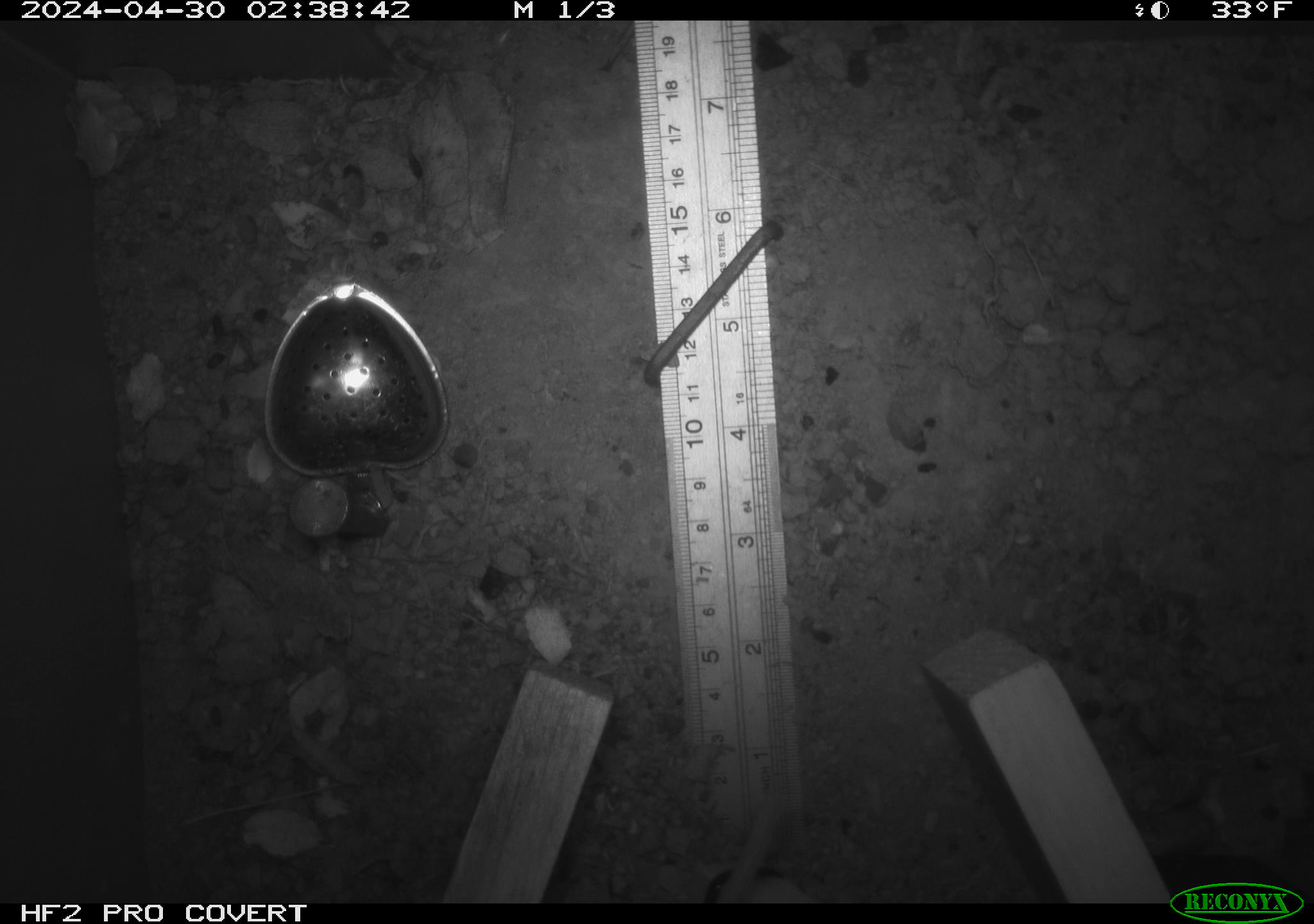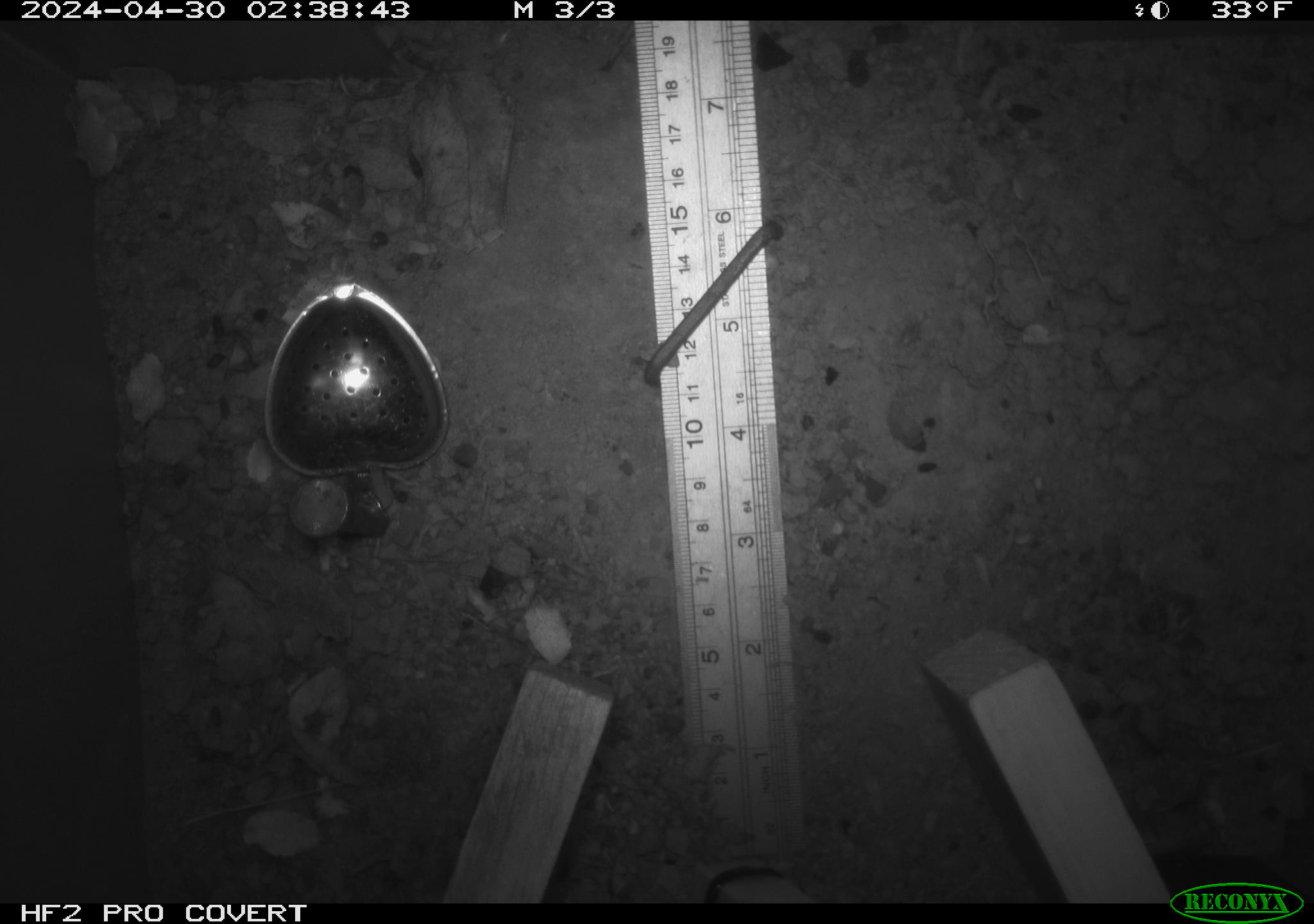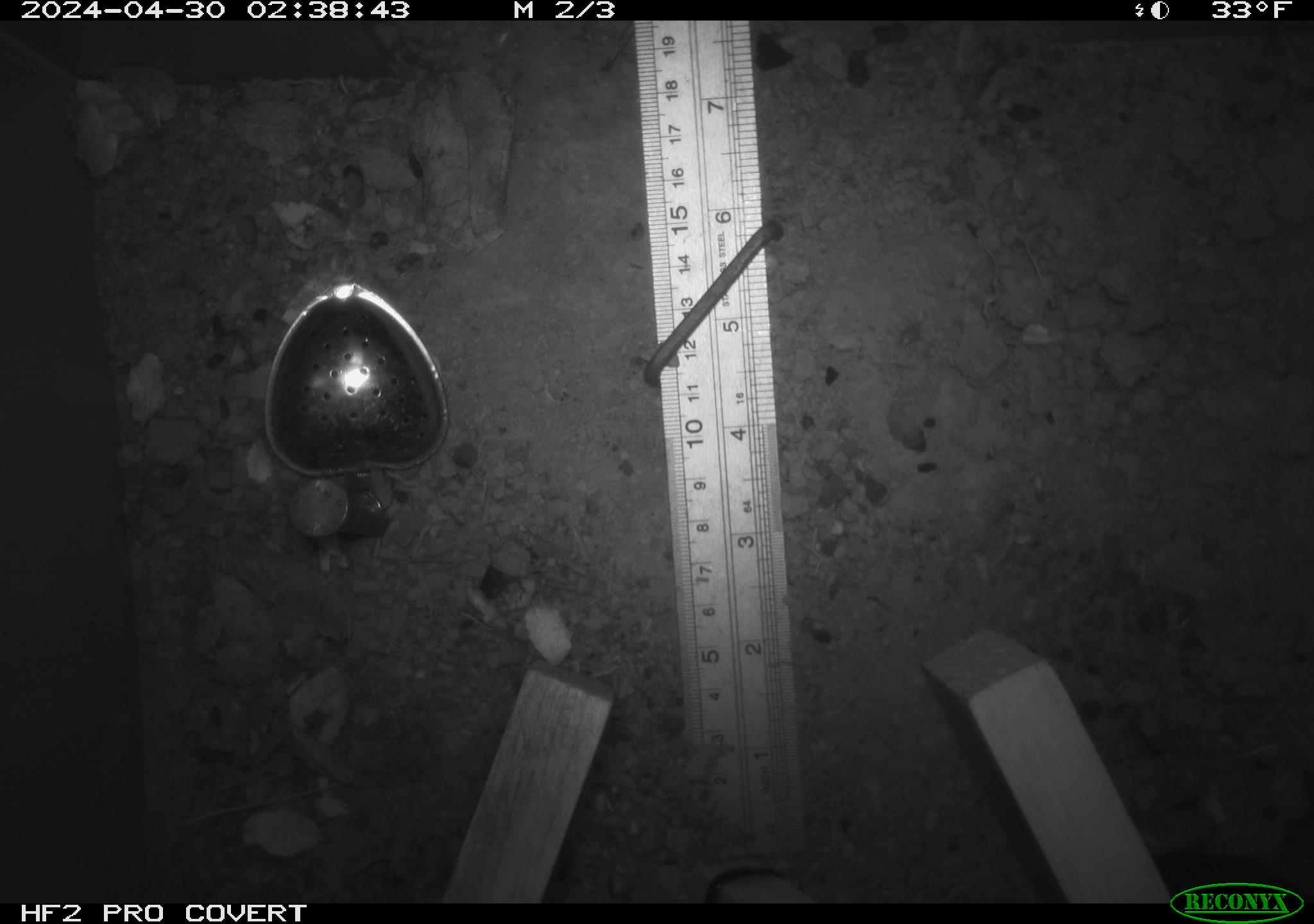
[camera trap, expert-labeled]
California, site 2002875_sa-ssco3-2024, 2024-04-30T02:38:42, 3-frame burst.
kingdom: Animalia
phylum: Chordata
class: Mammalia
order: Rodentia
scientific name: Rodentia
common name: rodent